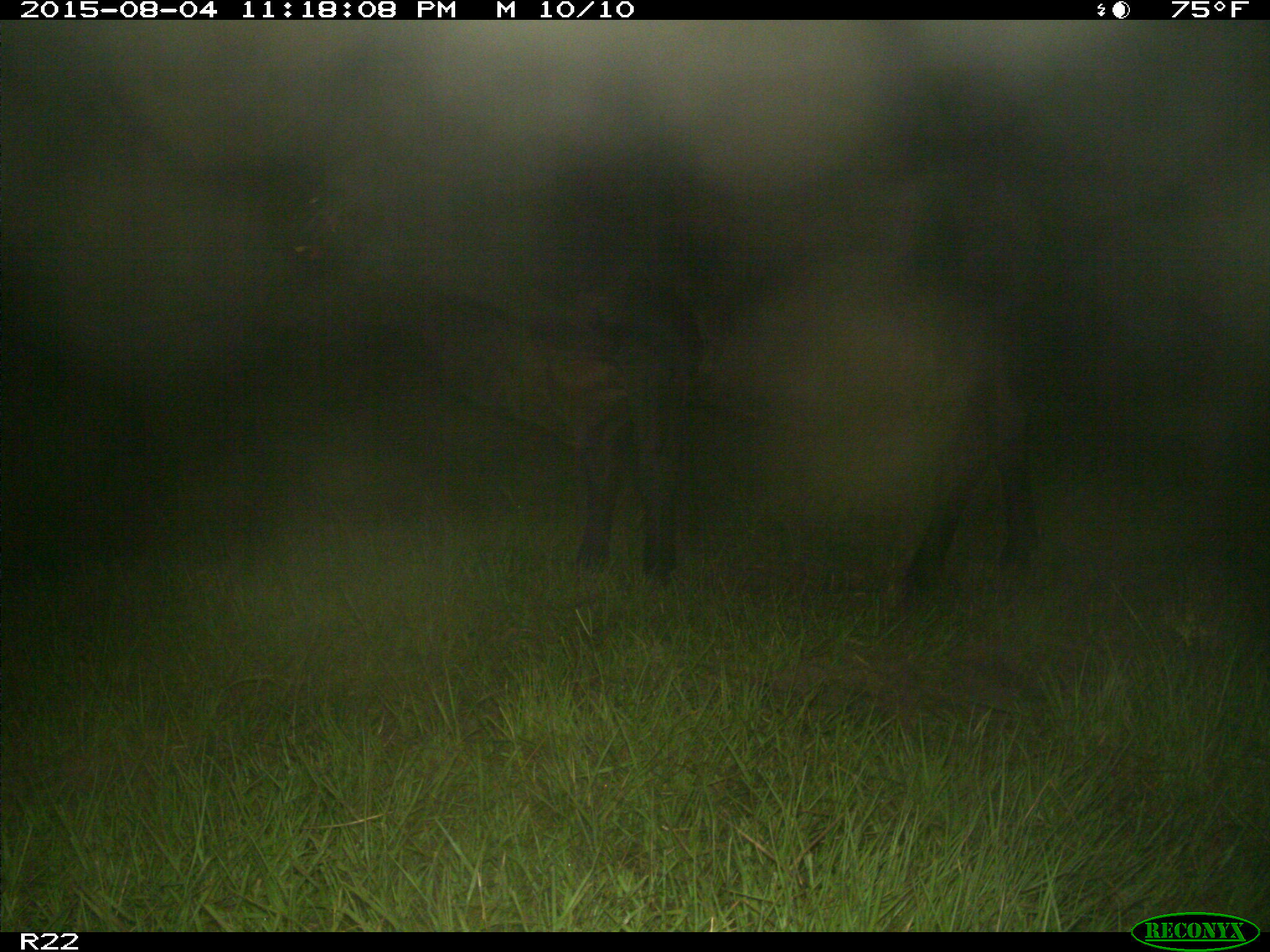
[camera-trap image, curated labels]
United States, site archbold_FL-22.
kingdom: Animalia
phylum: Chordata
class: Mammalia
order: Artiodactyla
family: Bovidae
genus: Bos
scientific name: Bos taurus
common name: domestic cow